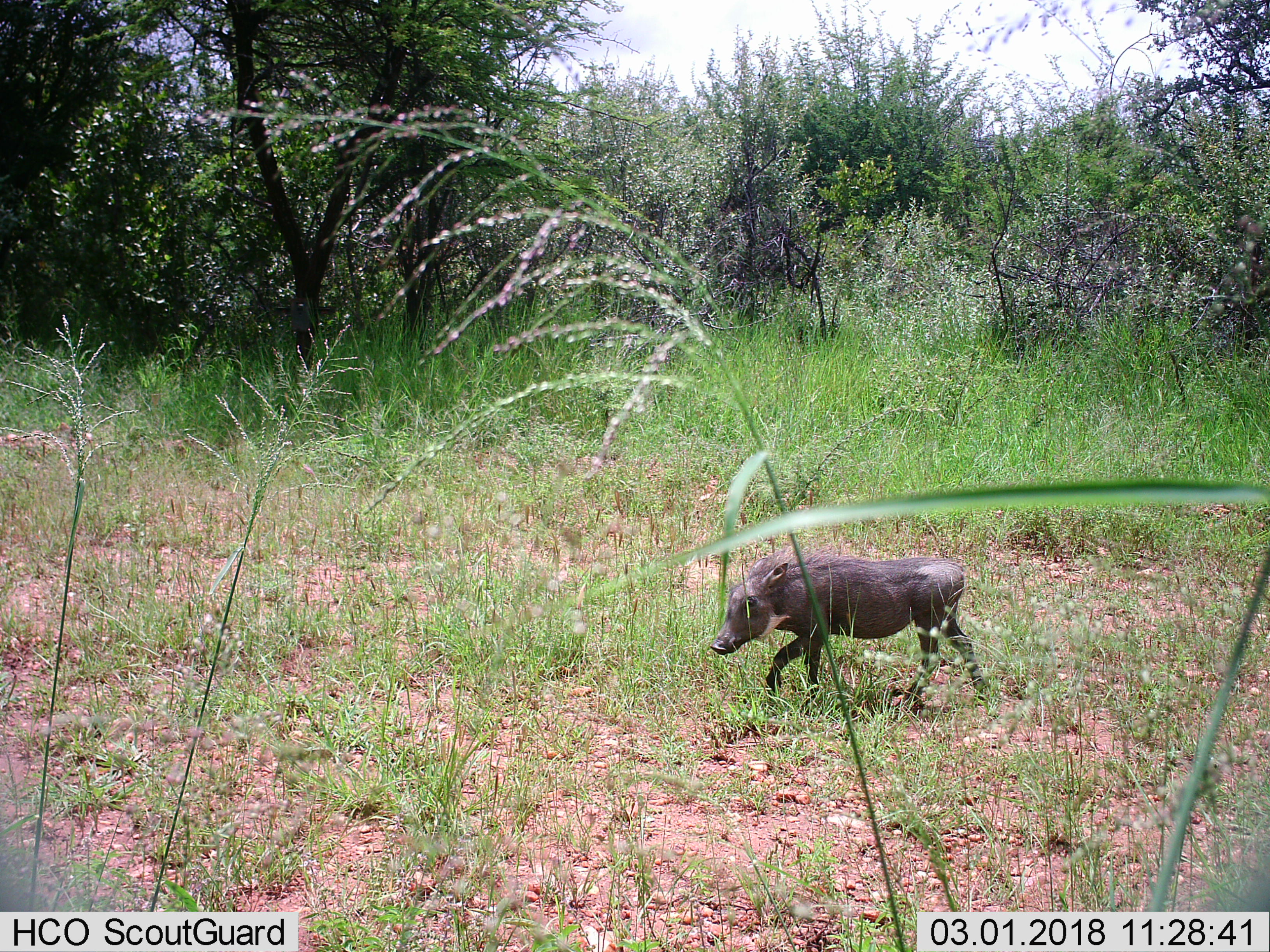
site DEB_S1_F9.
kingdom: Animalia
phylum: Chordata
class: Mammalia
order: Artiodactyla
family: Suidae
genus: Phacochoerus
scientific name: Phacochoerus africanus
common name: warthog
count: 1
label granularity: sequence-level